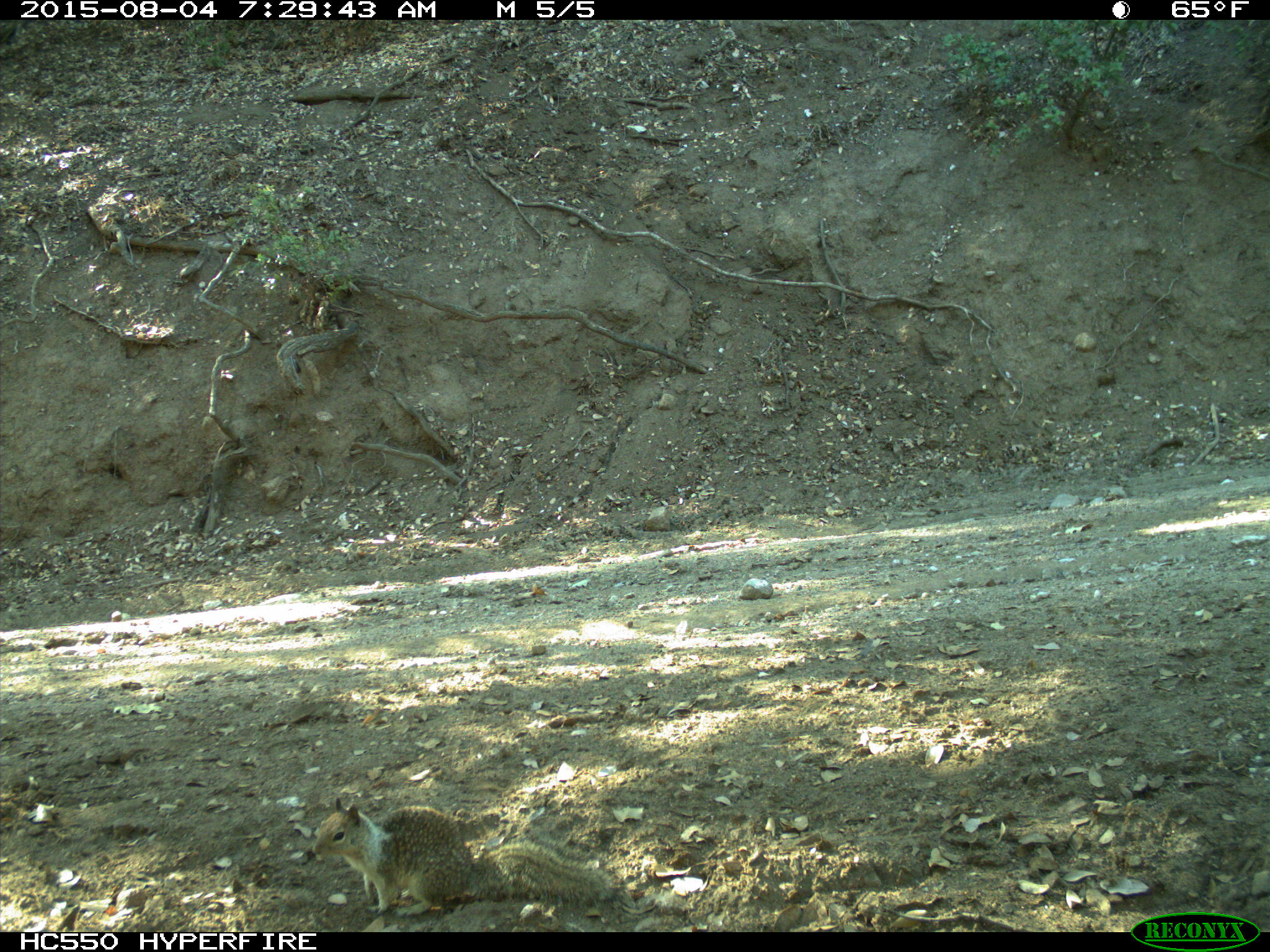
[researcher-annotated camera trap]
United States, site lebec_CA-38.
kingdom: Animalia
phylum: Chordata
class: Mammalia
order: Rodentia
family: Sciuridae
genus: Otospermophilus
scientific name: Otospermophilus beecheyi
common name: california ground squirrel